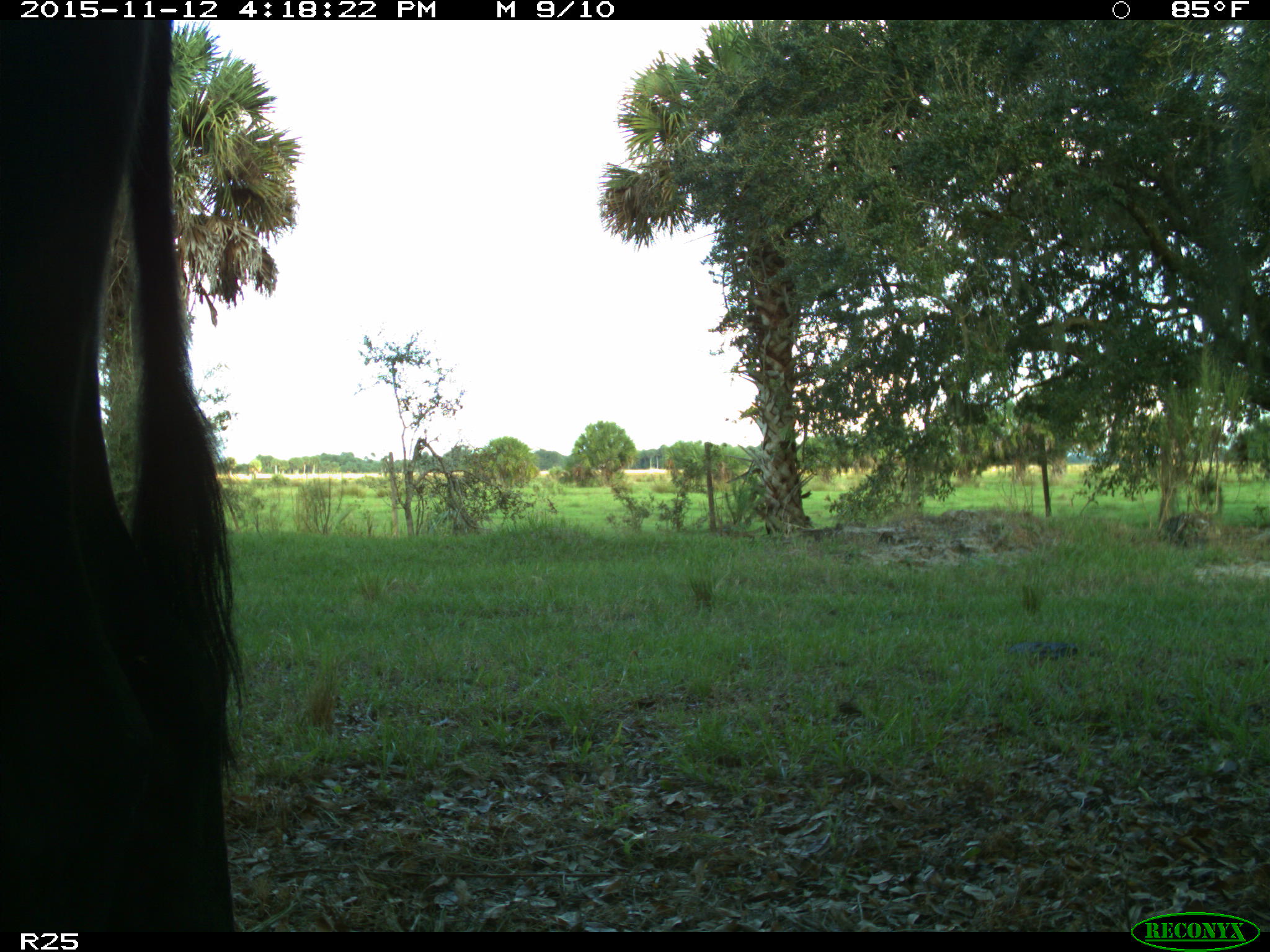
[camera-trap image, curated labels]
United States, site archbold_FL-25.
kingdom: Animalia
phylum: Chordata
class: Mammalia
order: Artiodactyla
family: Bovidae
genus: Bos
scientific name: Bos taurus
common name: domestic cow